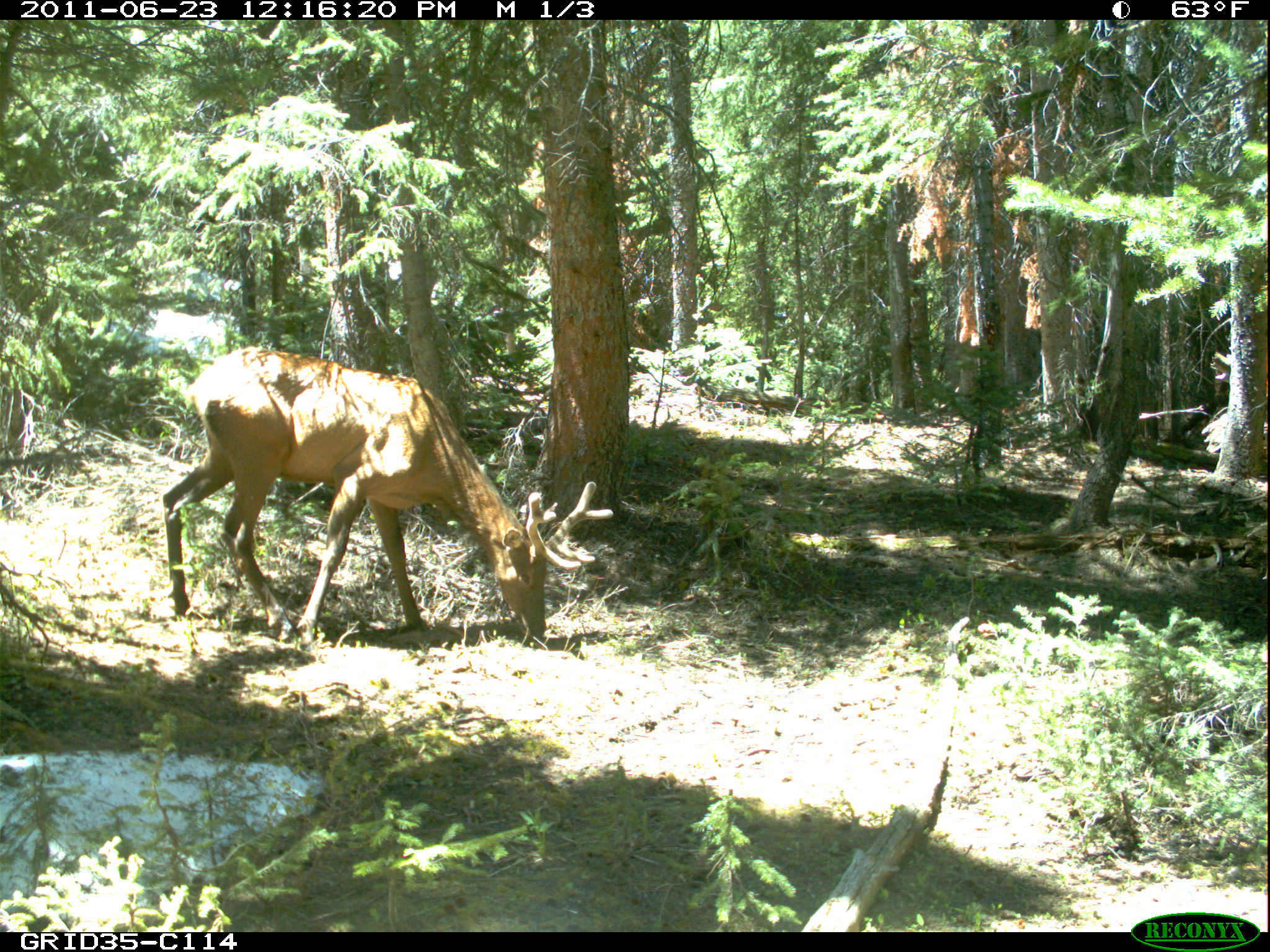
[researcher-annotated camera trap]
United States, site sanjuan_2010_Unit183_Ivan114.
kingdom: Animalia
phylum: Chordata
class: Mammalia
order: Artiodactyla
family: Cervidae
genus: Cervus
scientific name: Cervus elaphus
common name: red deer